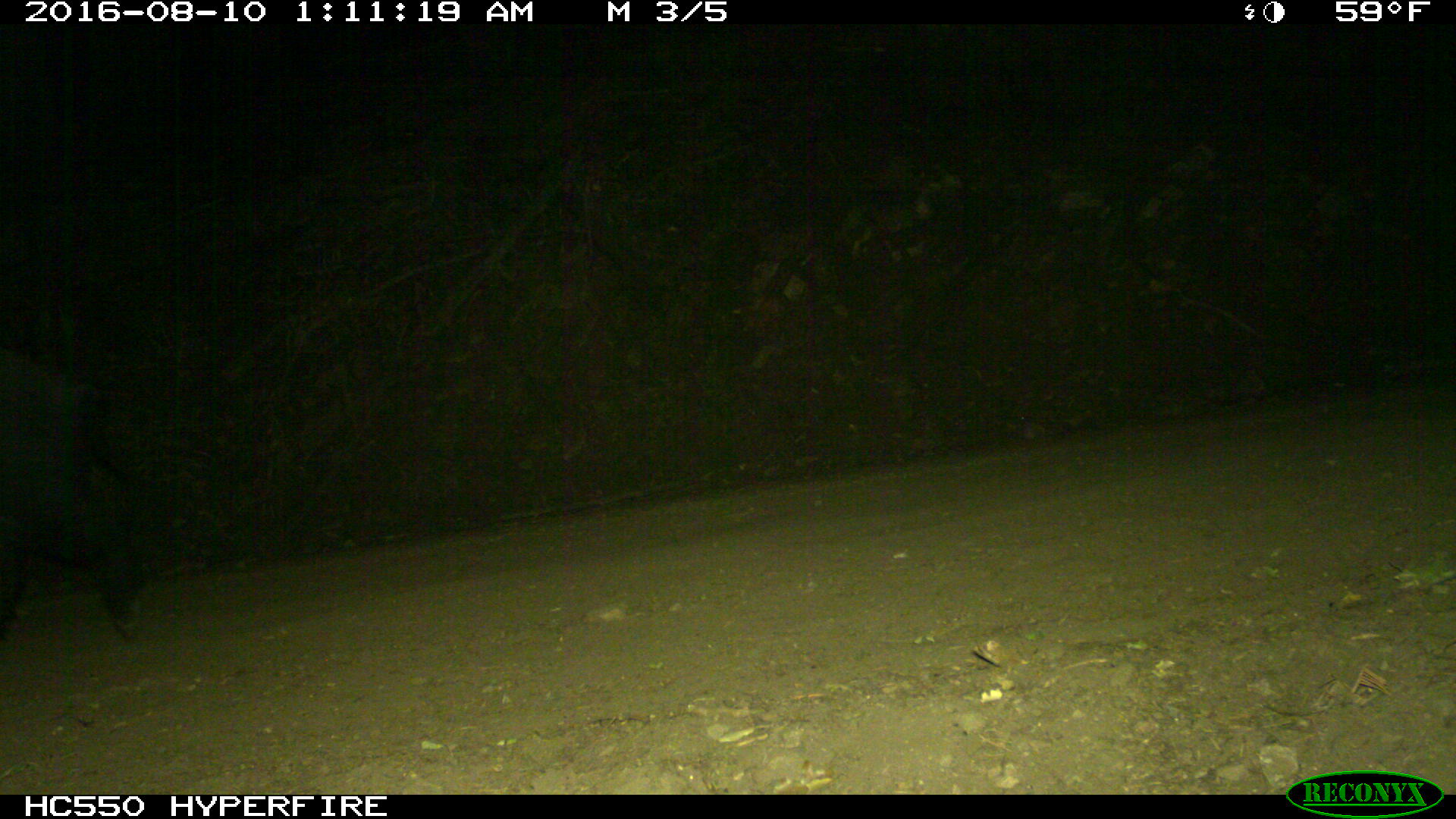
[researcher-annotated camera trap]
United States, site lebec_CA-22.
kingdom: Animalia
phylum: Chordata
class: Mammalia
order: Artiodactyla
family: Suidae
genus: Sus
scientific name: Sus scrofa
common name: wild boar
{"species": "Sus scrofa (wild boar)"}